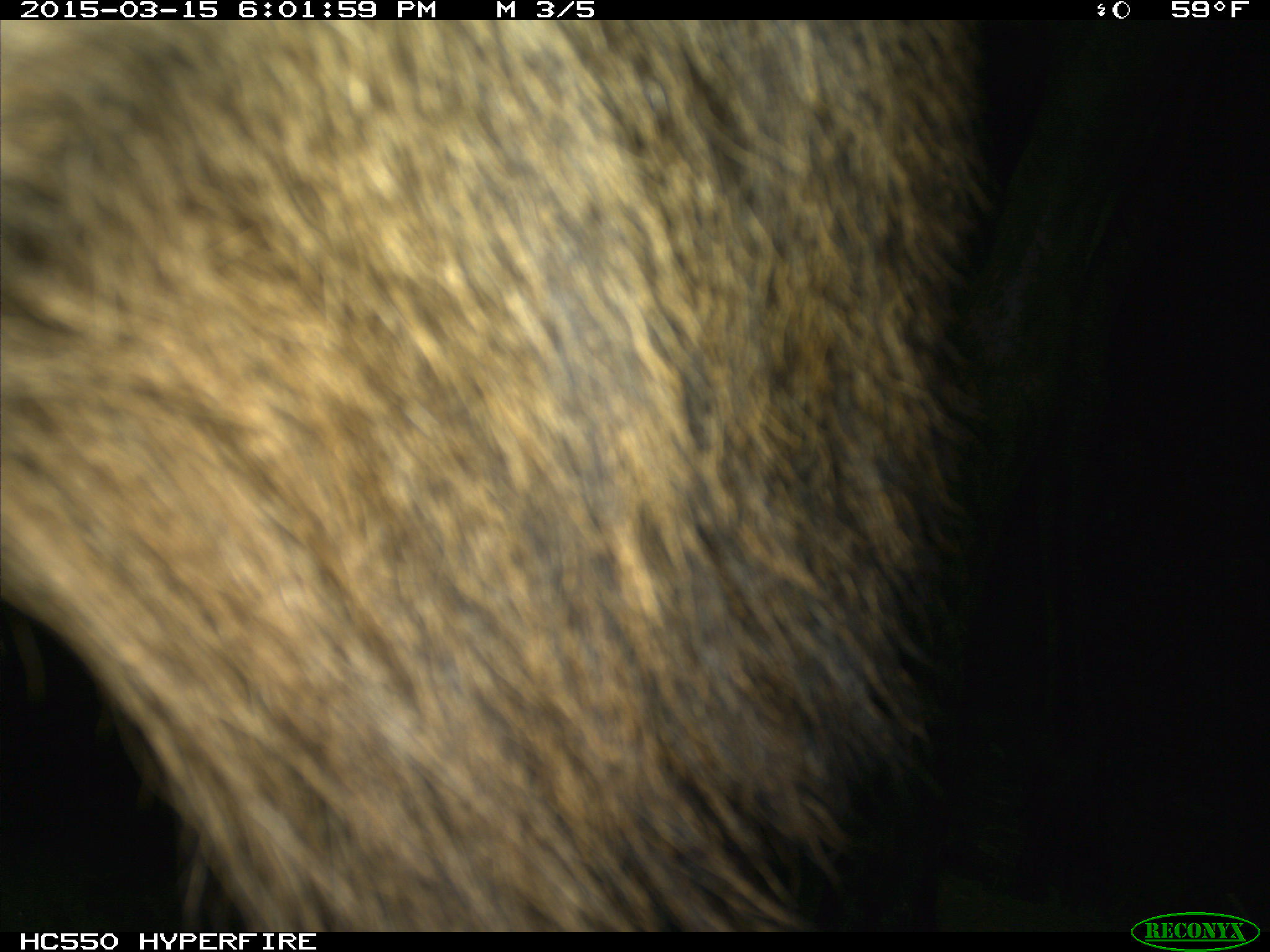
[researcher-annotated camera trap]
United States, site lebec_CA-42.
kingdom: Animalia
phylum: Chordata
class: Mammalia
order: Artiodactyla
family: Cervidae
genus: Cervus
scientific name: Cervus canadensis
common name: elk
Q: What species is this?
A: Cervus canadensis (elk).